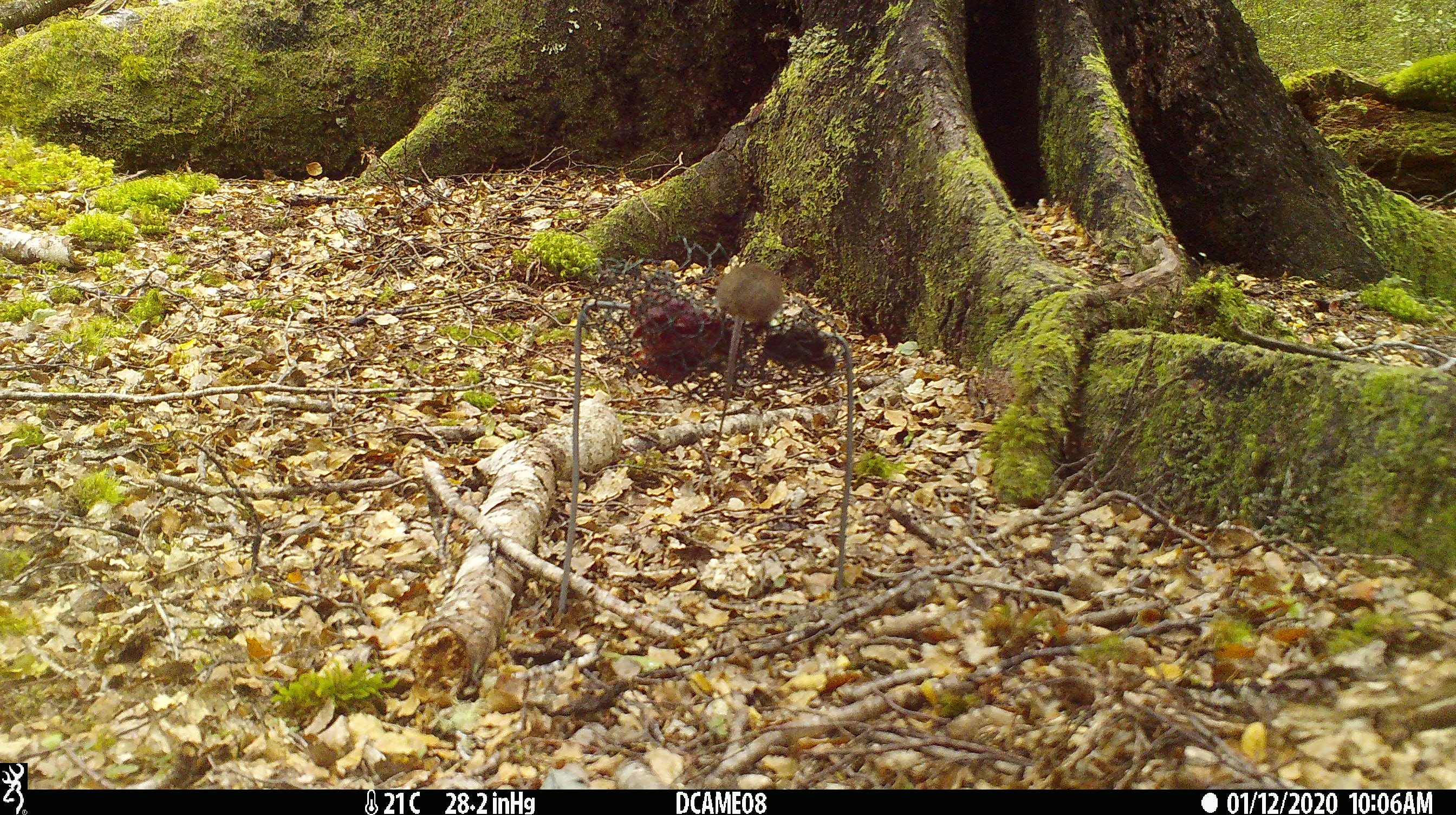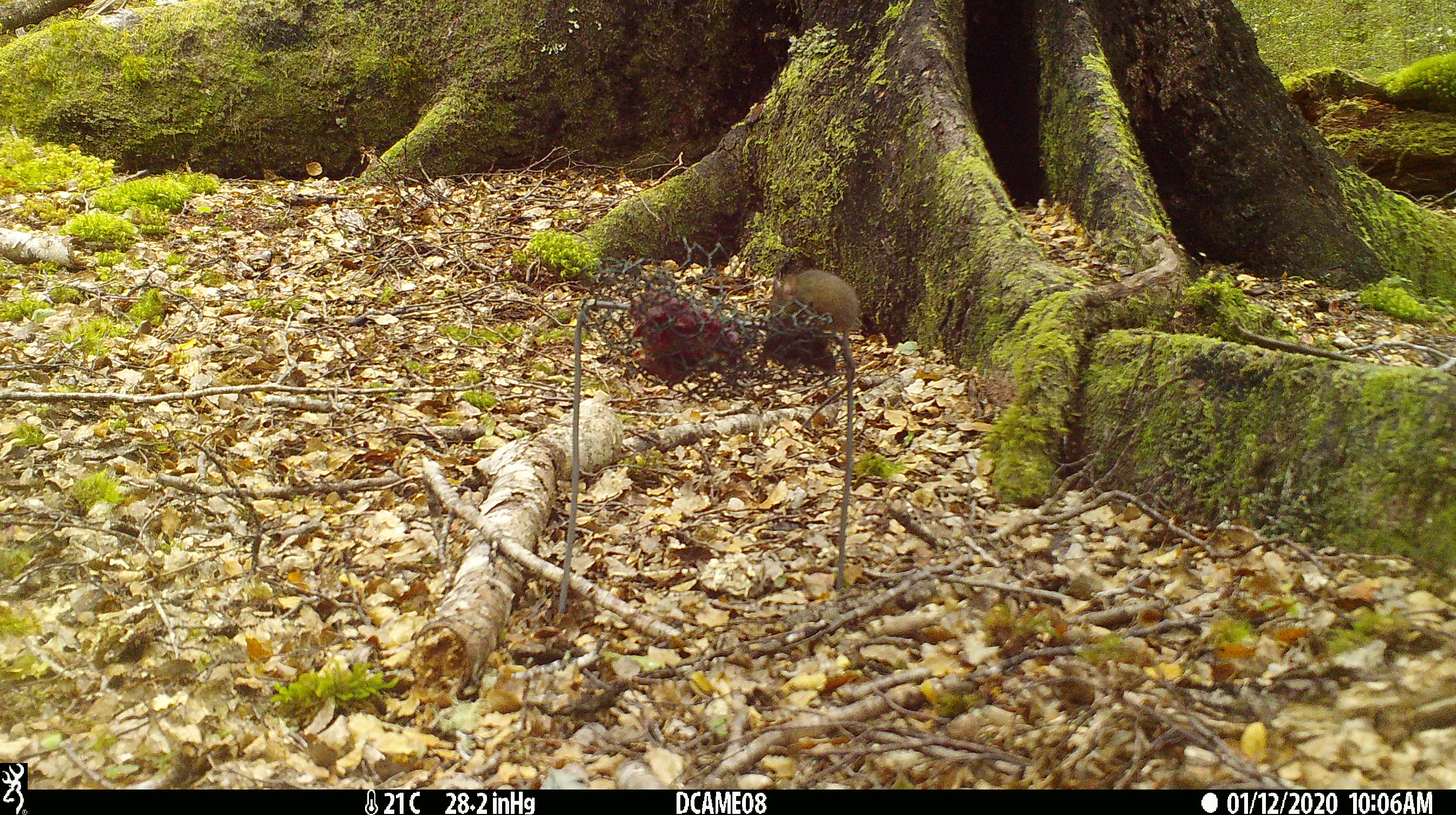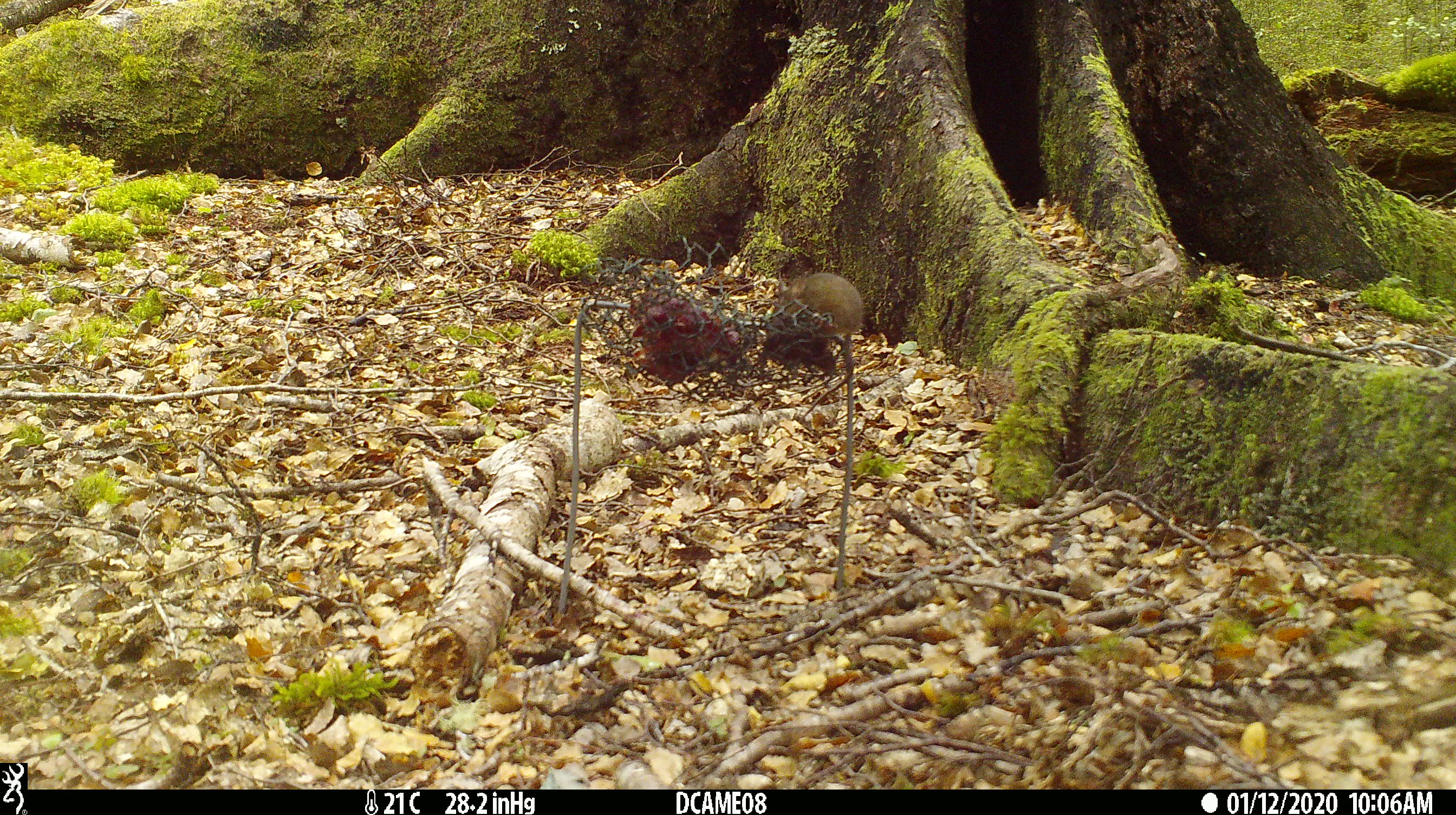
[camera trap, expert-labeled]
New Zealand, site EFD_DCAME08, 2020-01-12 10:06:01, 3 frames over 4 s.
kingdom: Animalia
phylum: Chordata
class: Mammalia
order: Rodentia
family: Muridae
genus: Mus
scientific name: Mus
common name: mouse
Mouse (Mus).